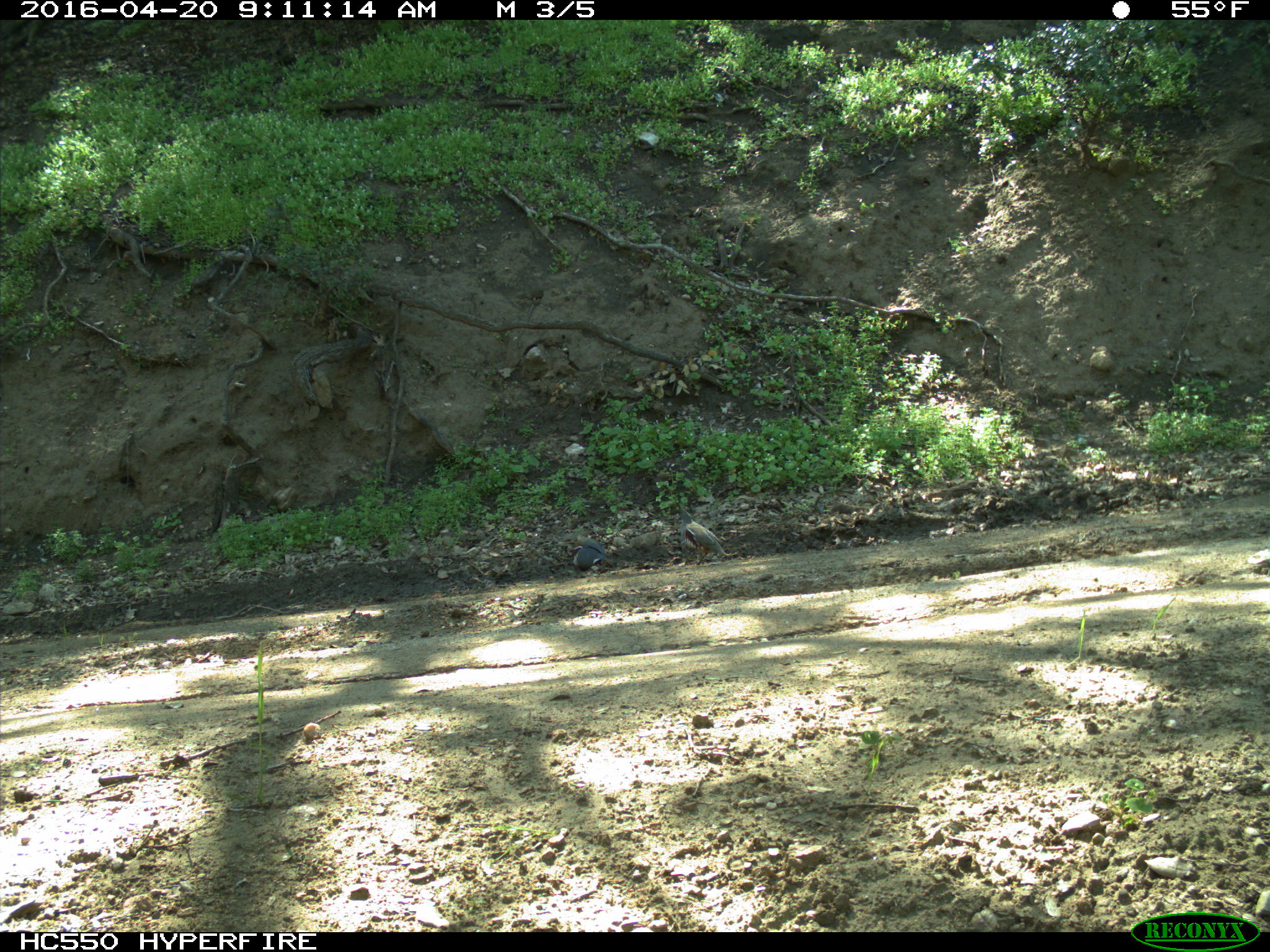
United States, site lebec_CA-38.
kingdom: Animalia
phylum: Chordata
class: Aves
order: Galliformes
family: Odontophoridae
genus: Callipepla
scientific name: Callipepla californica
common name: california quail